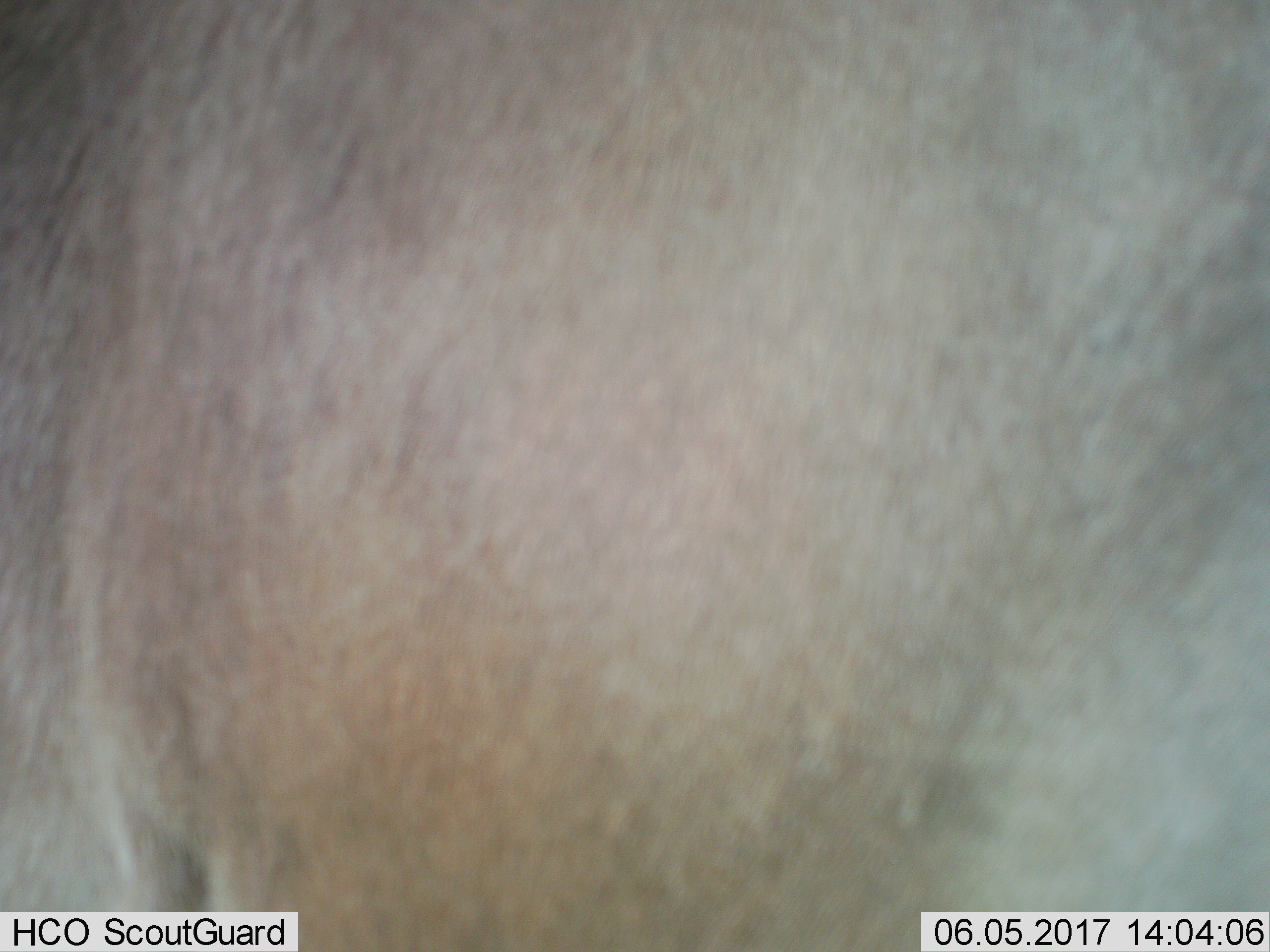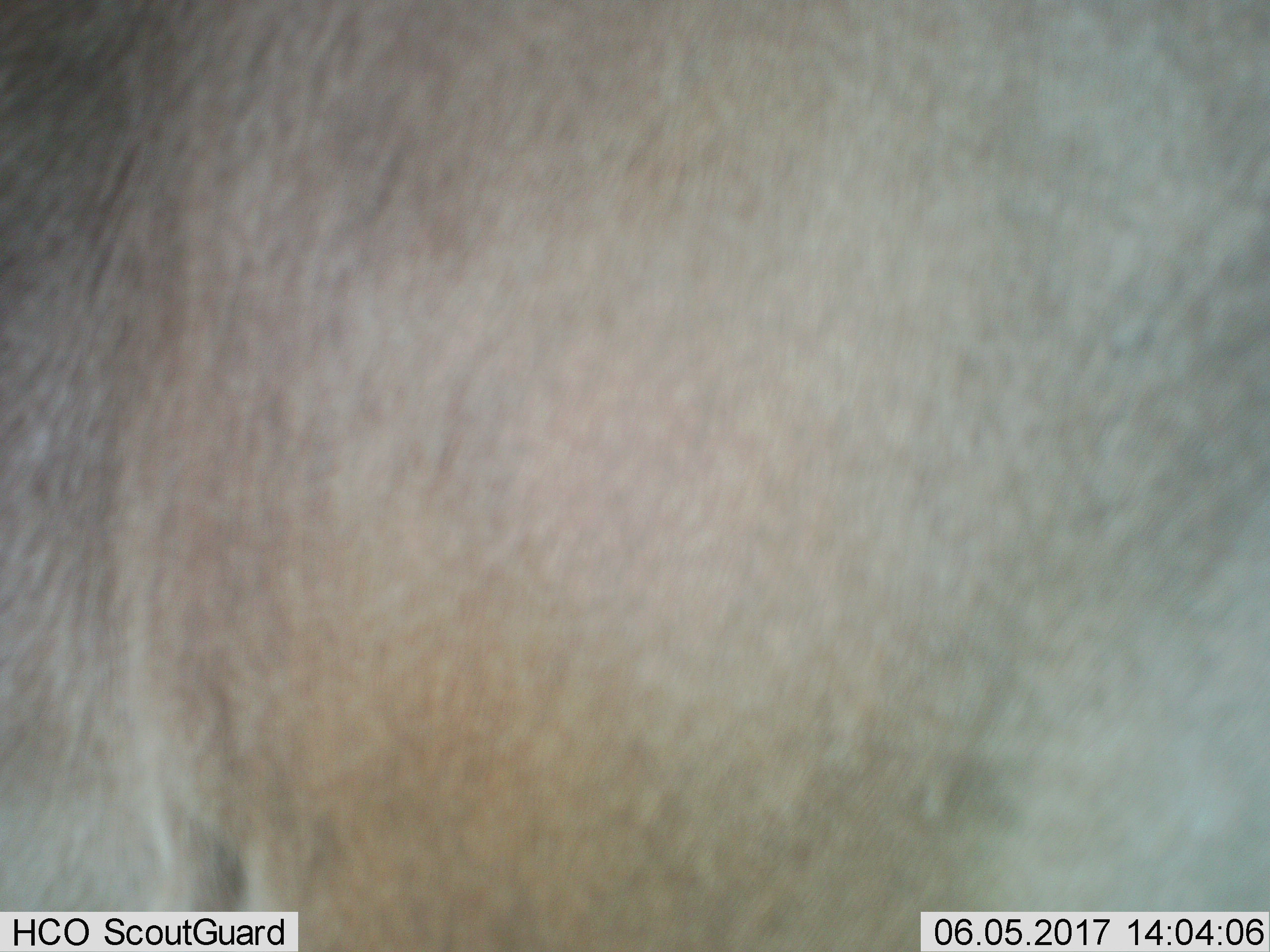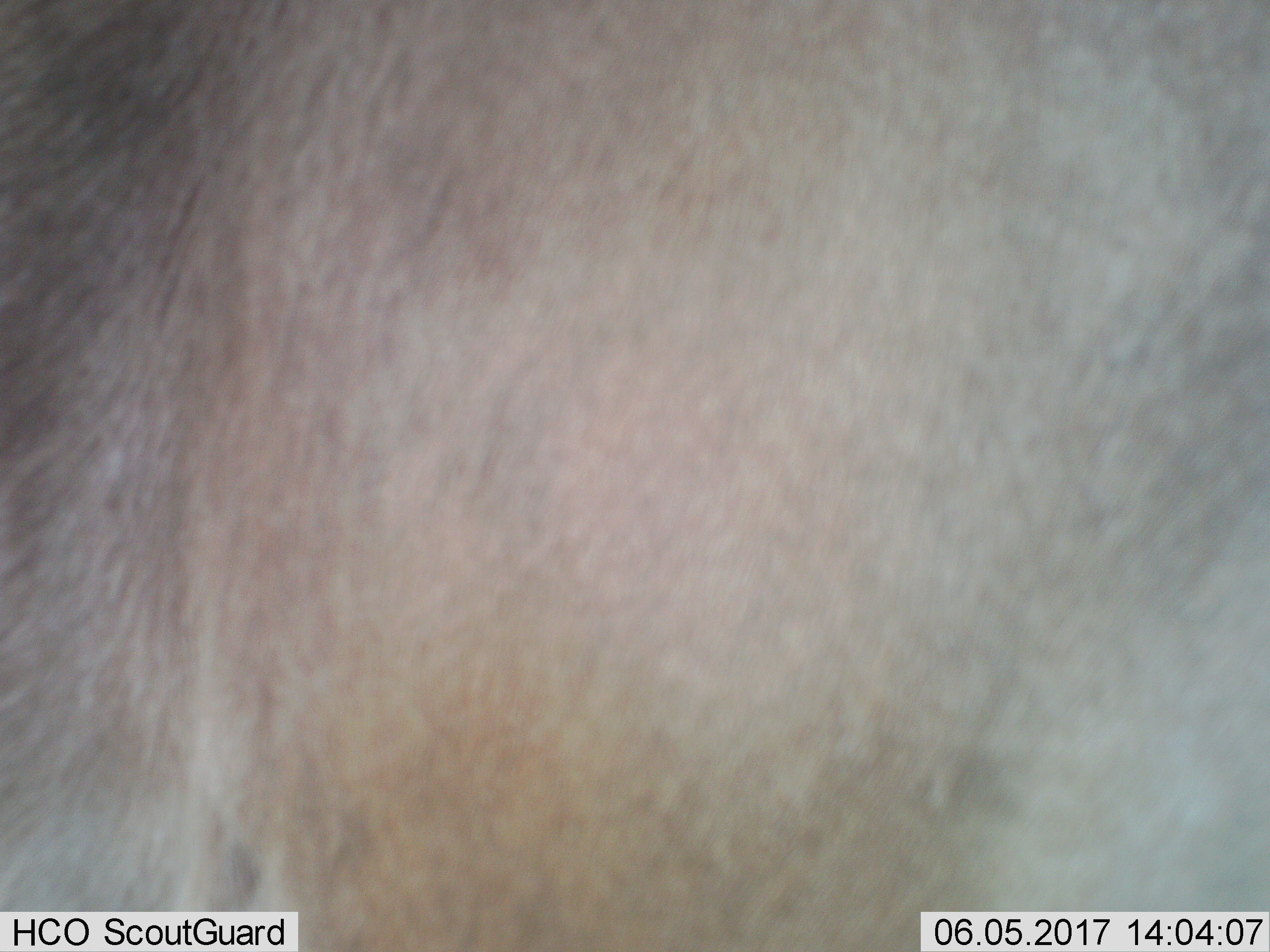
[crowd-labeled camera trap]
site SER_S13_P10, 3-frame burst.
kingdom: Animalia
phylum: Chordata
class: Mammalia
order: Artiodactyla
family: Bovidae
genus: Connochaetes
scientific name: Connochaetes taurinus taurinus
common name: blue wildebeest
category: wildebeestblue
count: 1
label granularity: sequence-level